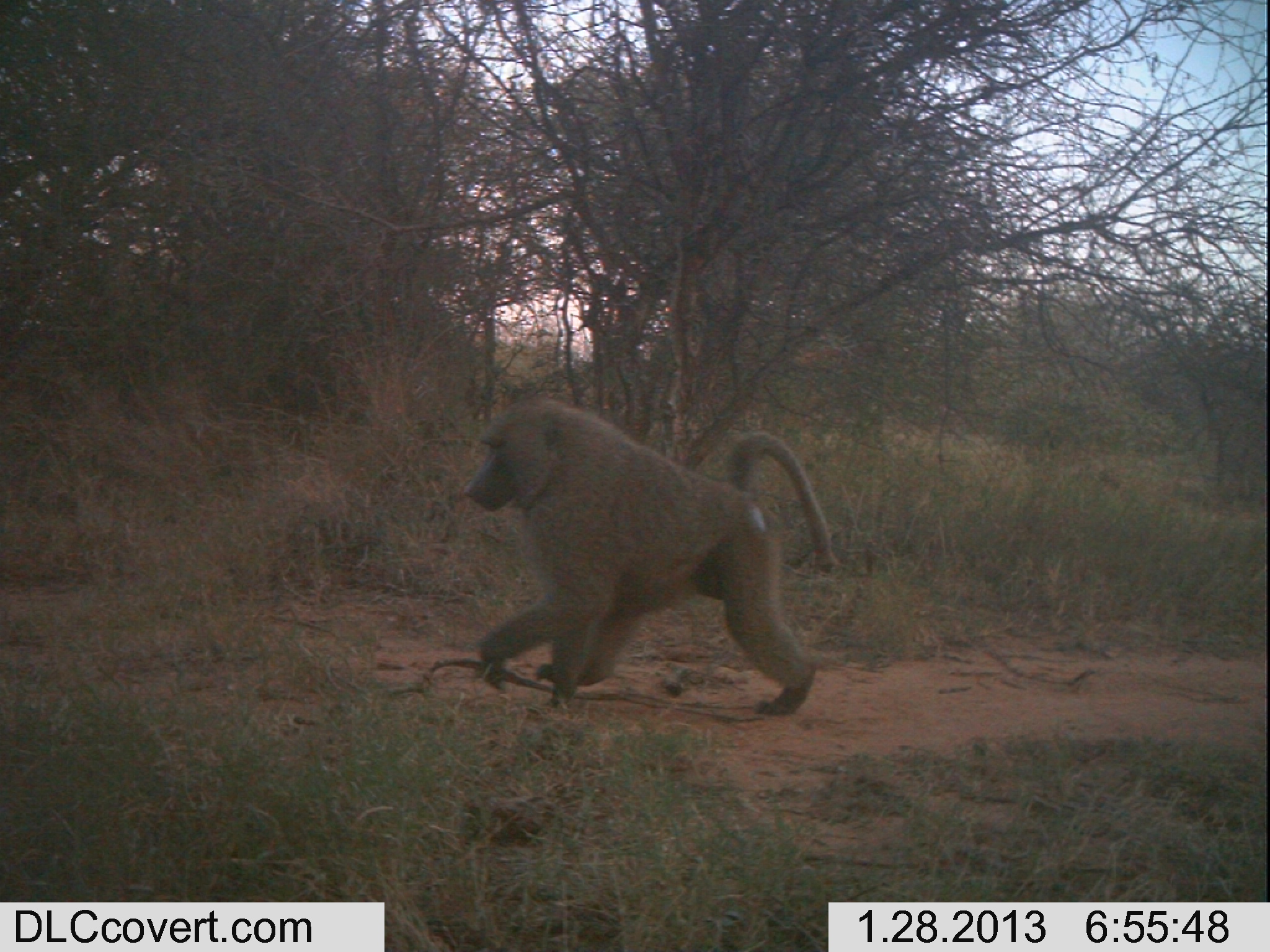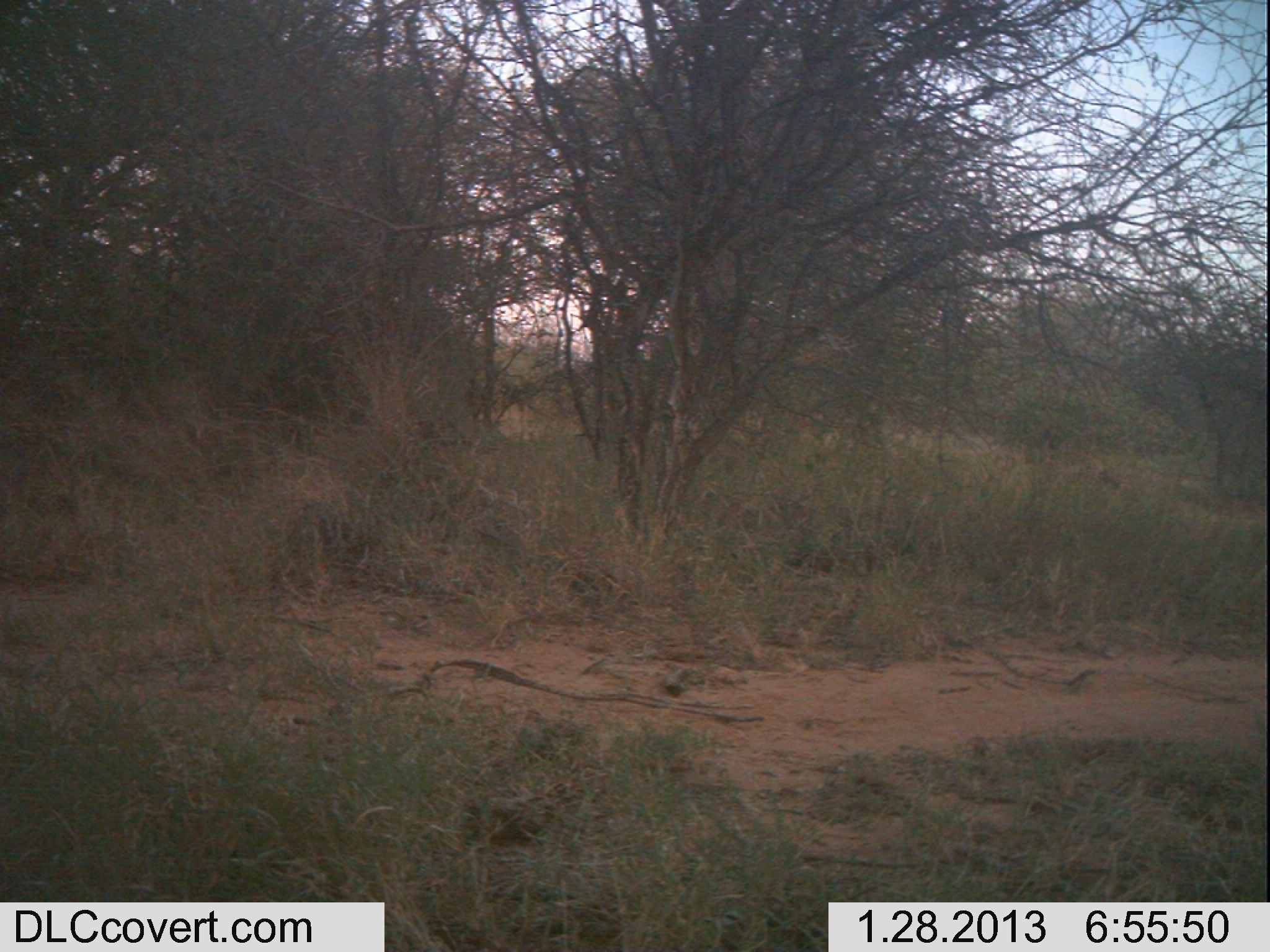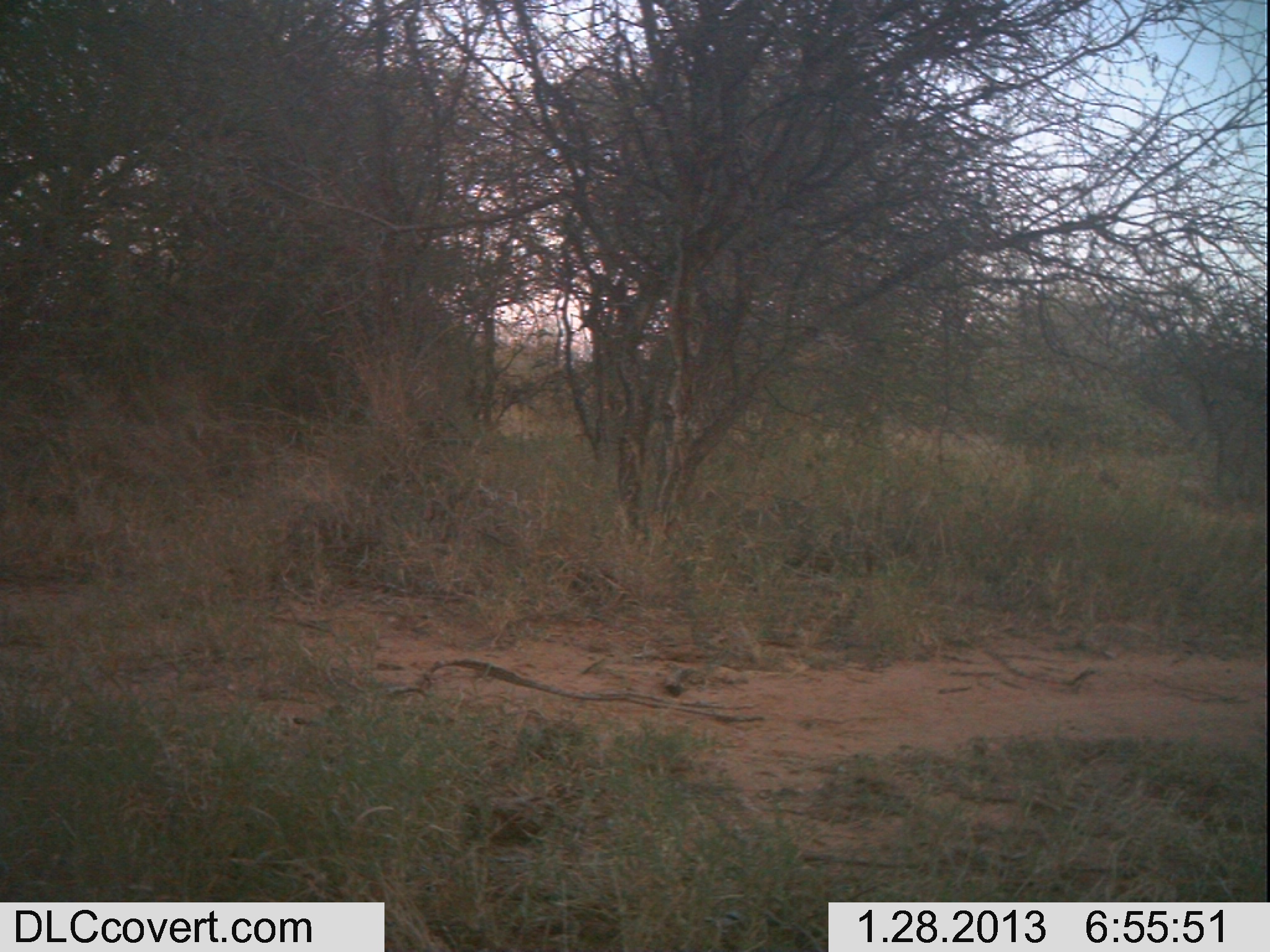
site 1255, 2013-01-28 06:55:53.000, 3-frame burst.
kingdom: Animalia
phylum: Chordata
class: Mammalia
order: Primates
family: Cercopithecidae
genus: Papio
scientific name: Papio anubis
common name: olive baboon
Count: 1.